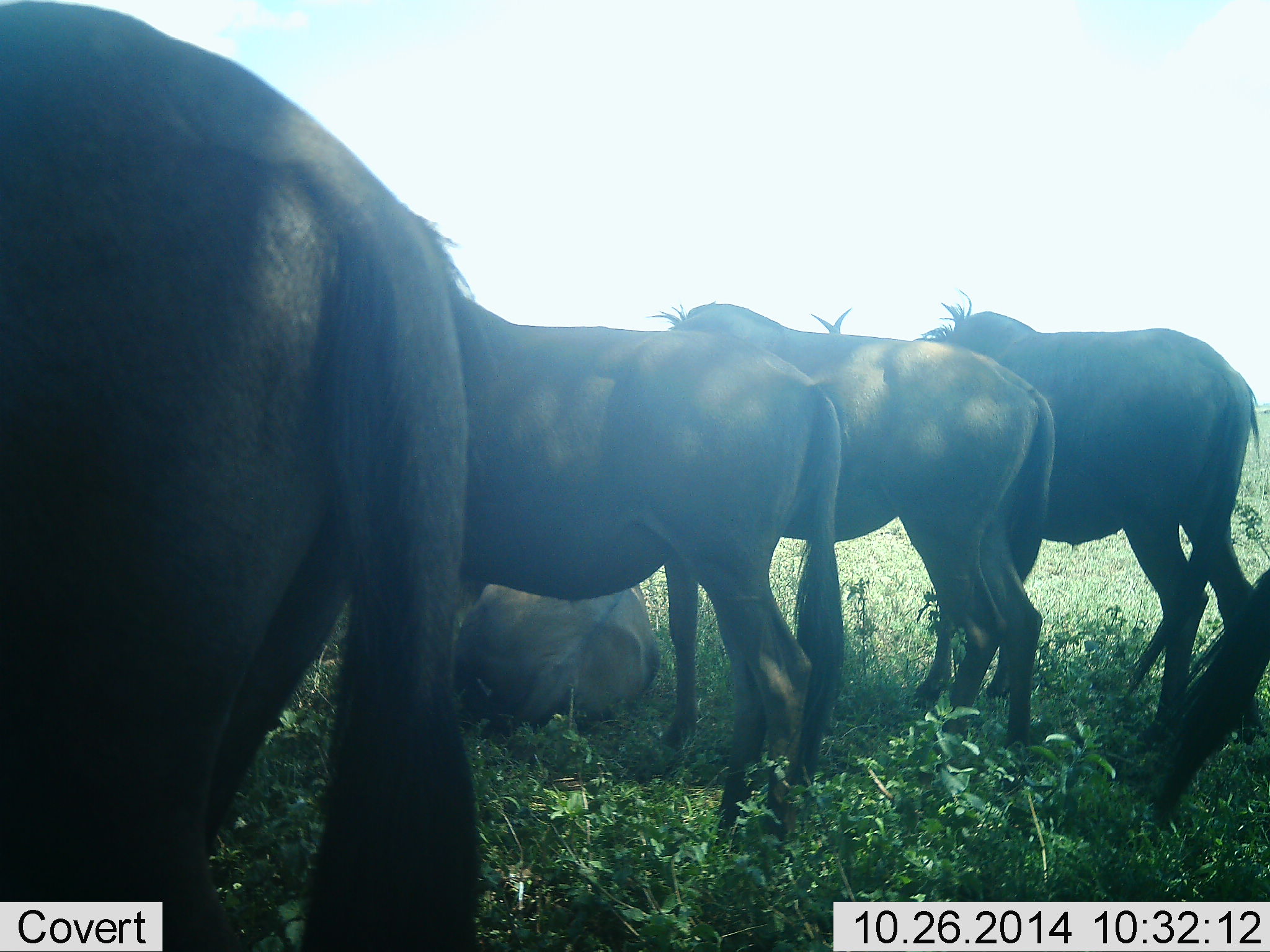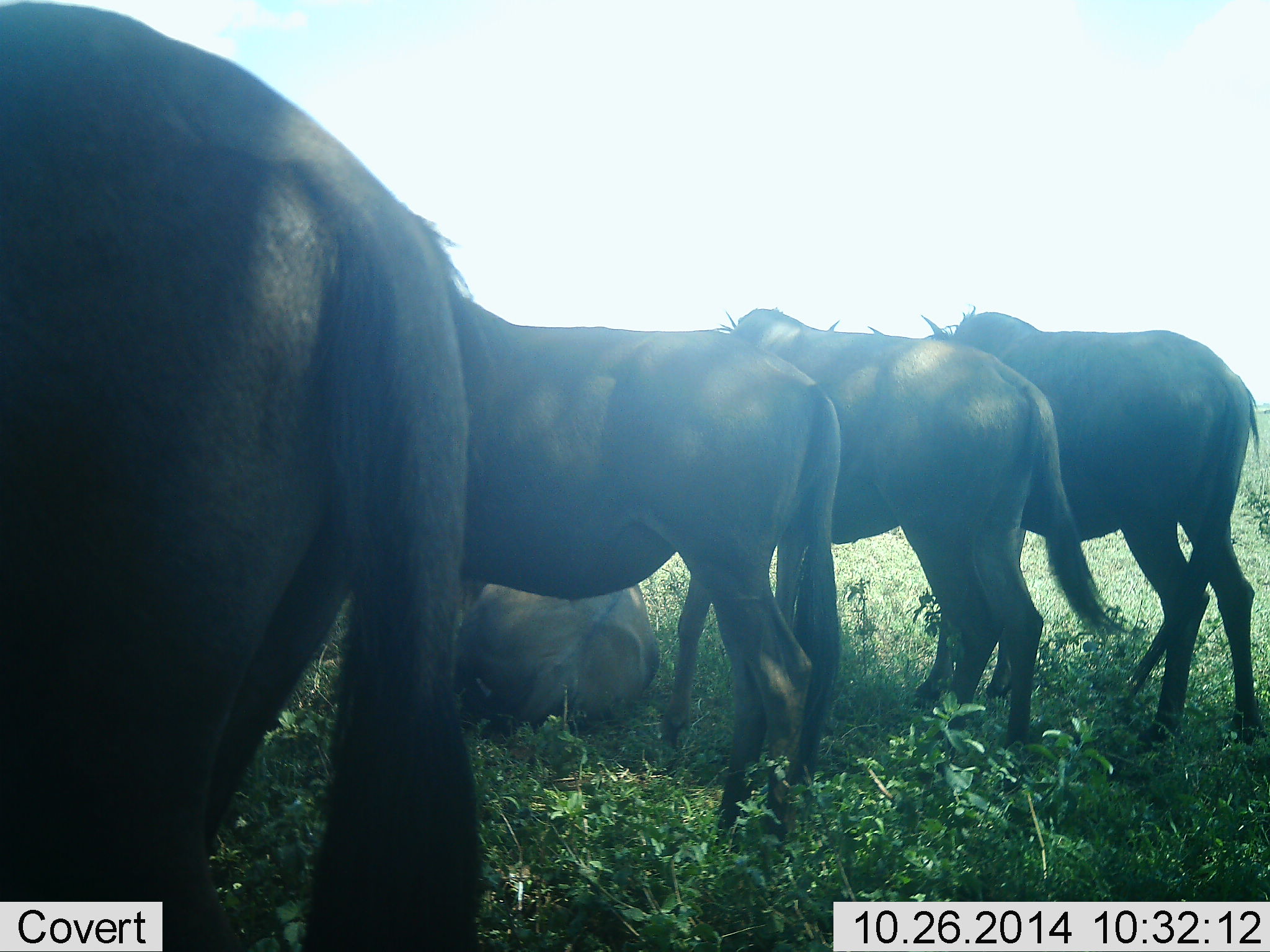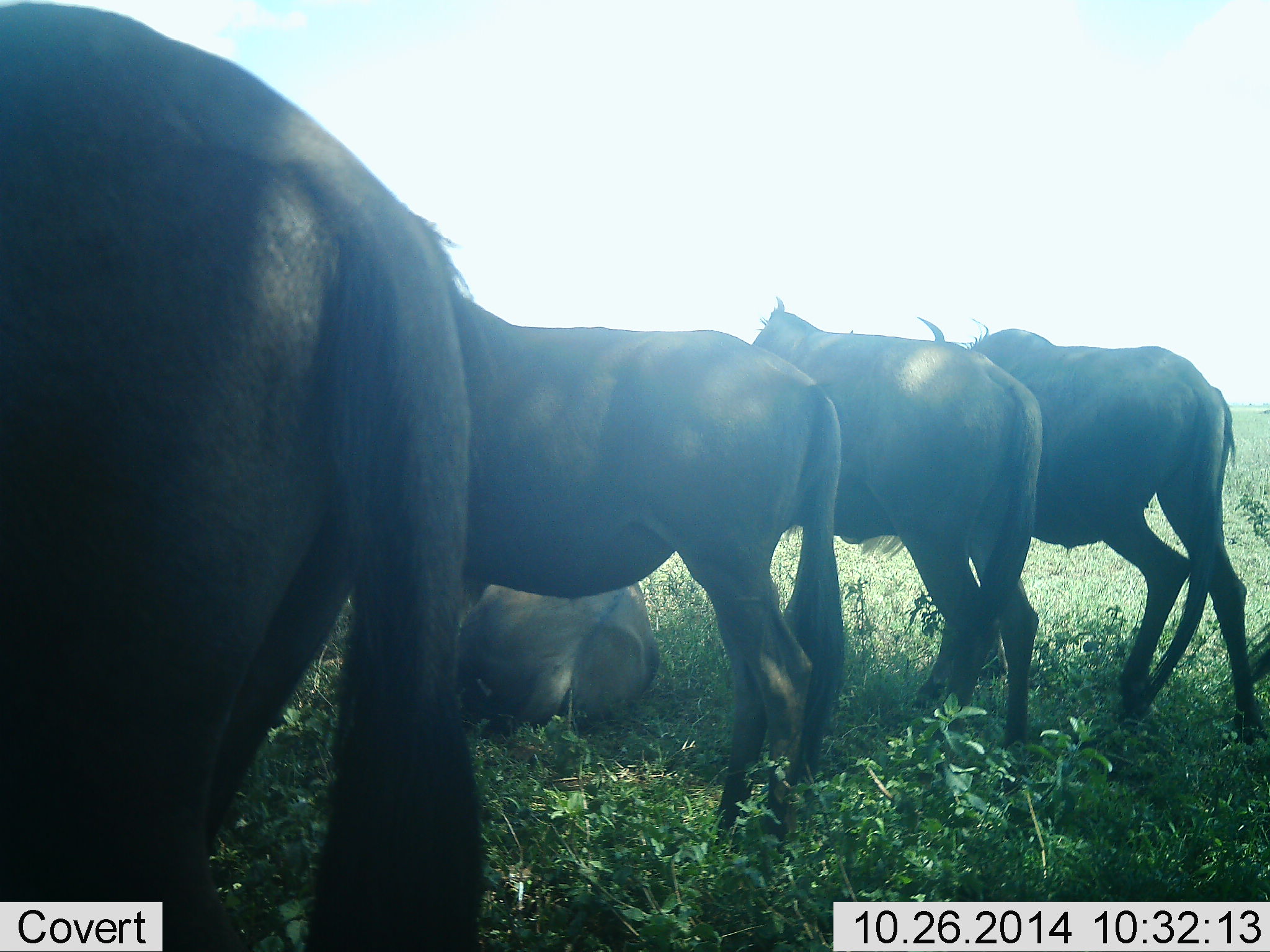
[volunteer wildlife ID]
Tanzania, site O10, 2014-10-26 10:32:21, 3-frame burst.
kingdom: Animalia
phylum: Chordata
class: Mammalia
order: Artiodactyla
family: Bovidae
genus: Connochaetes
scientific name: Connochaetes taurinus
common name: blue wildebeest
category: wildebeest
Wildebeest (blue wildebeest) (Connochaetes taurinus), count 6. Behavior (volunteer vote fractions): standing 90%, resting 90%, moving 20%, interacting 10%. Young present (vote fraction): 0%. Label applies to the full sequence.